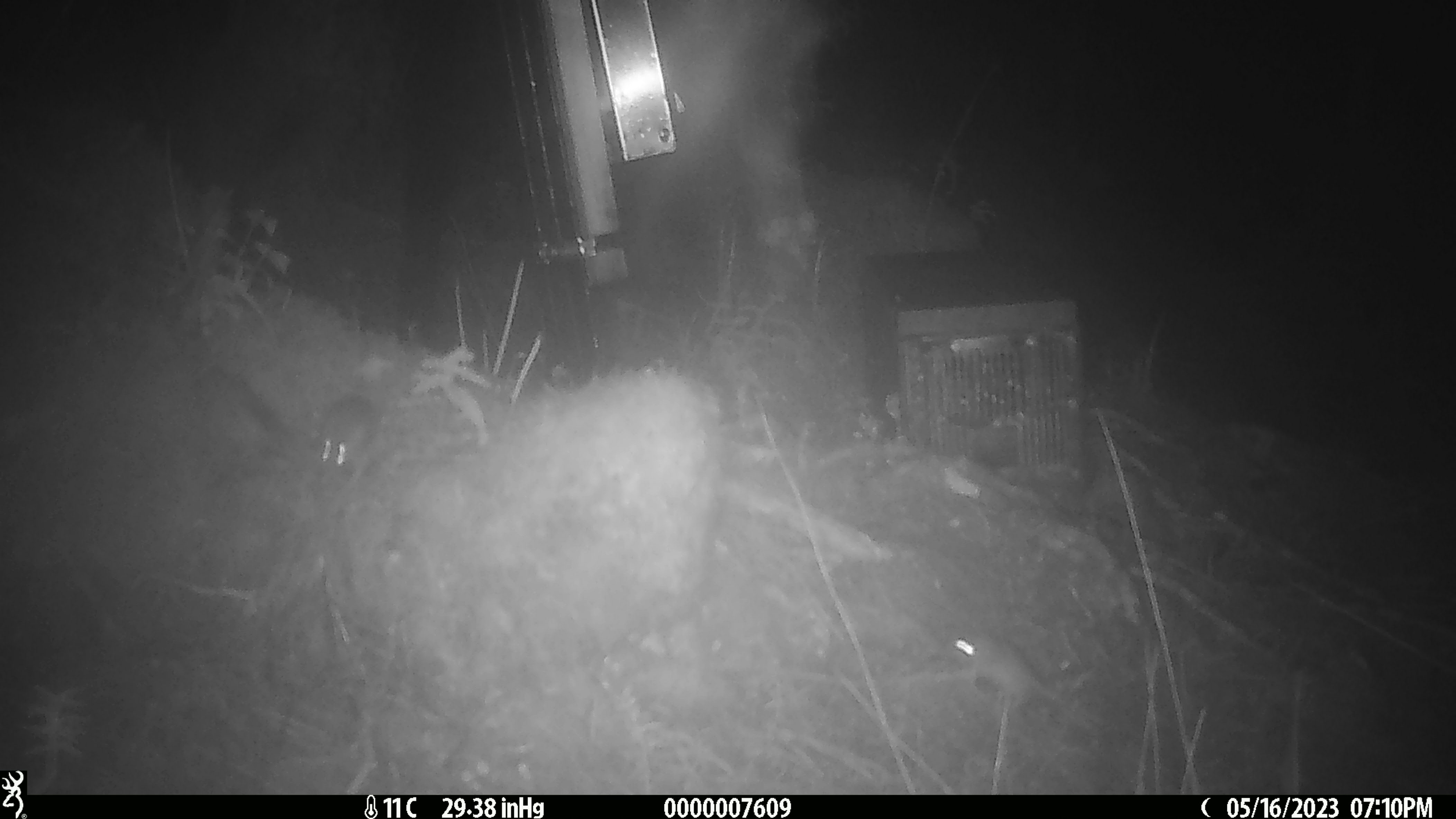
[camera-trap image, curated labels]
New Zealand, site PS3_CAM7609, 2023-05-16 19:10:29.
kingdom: Animalia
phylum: Chordata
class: Mammalia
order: Rodentia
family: Muridae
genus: Mus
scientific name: Mus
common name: mouse